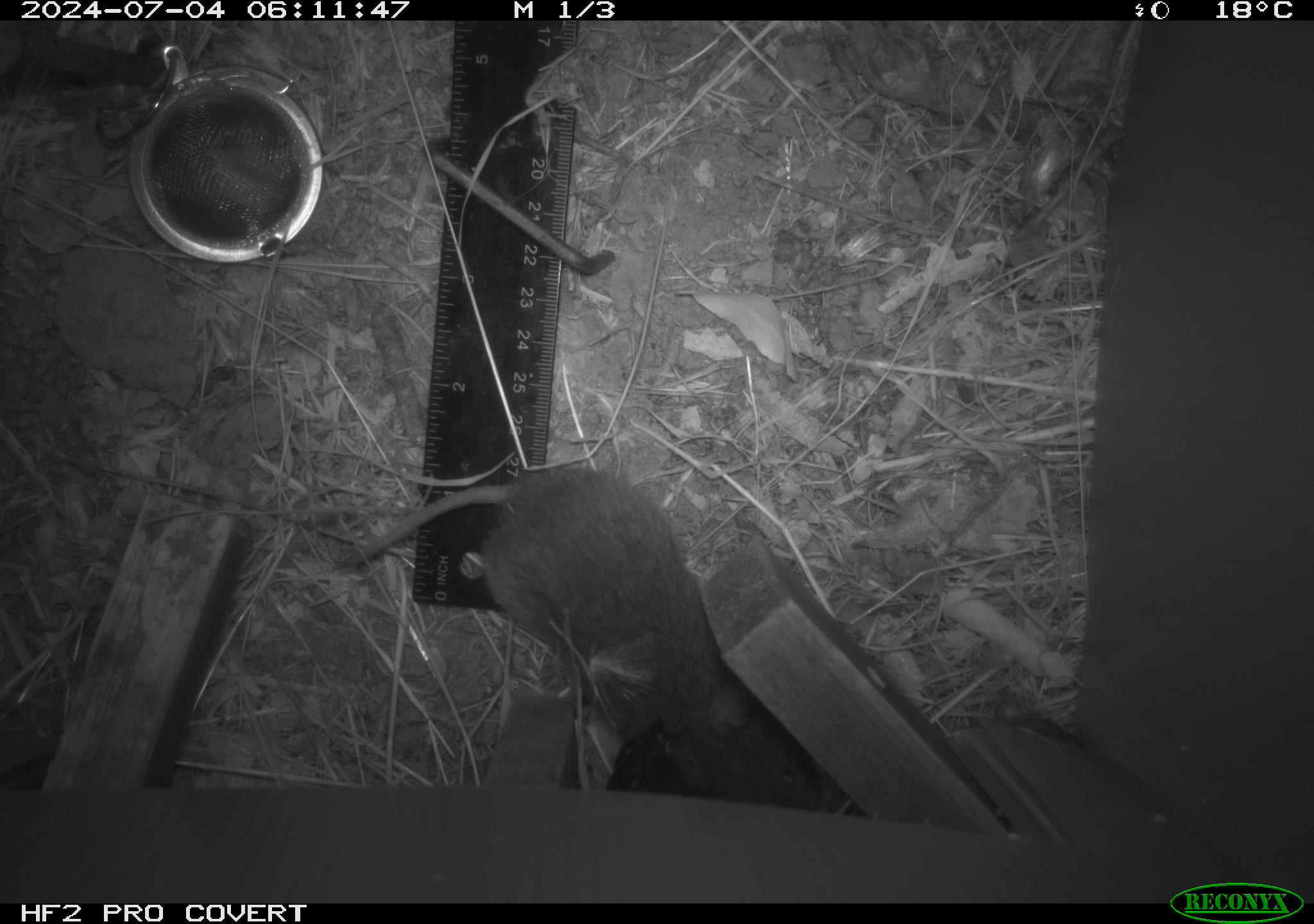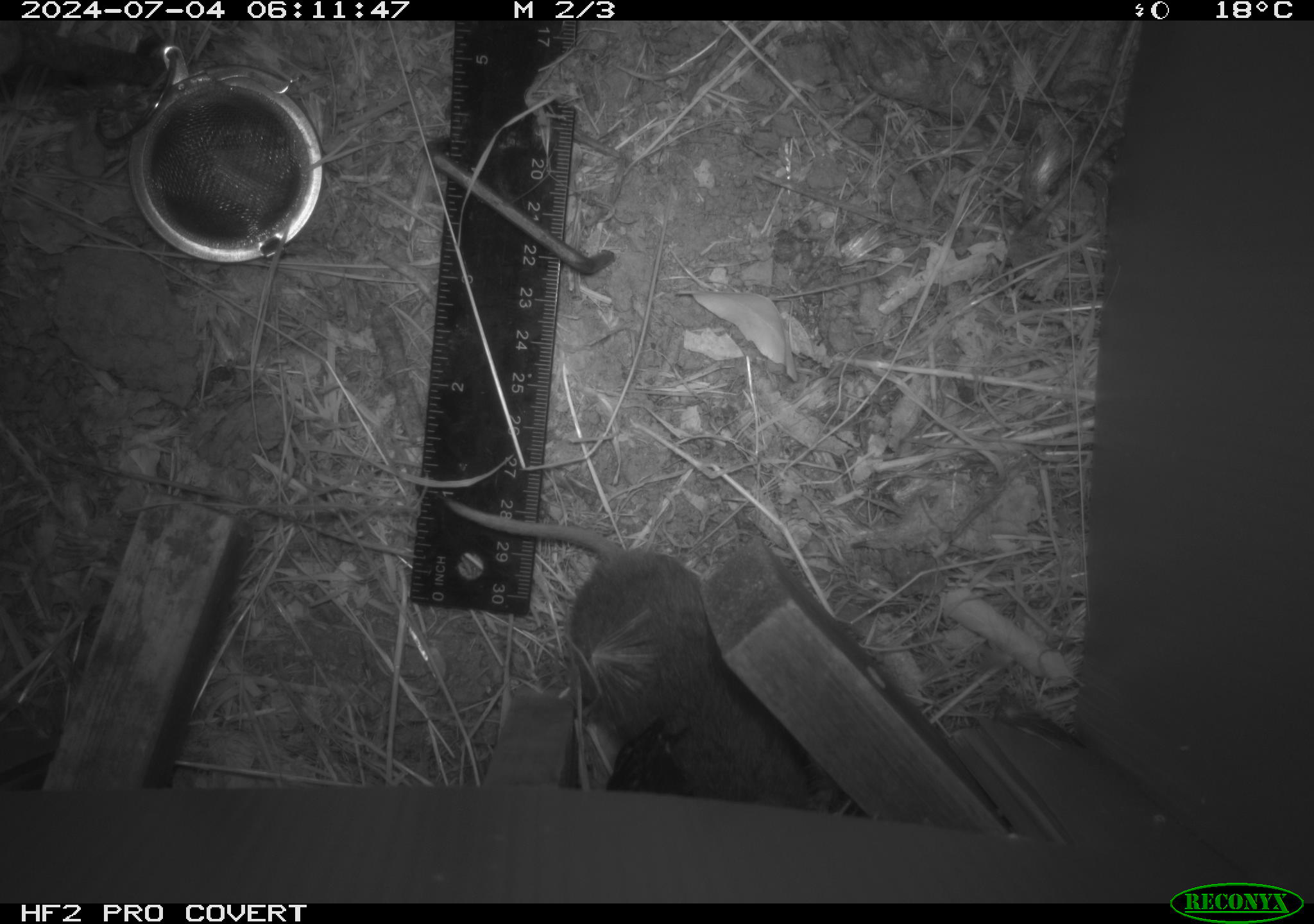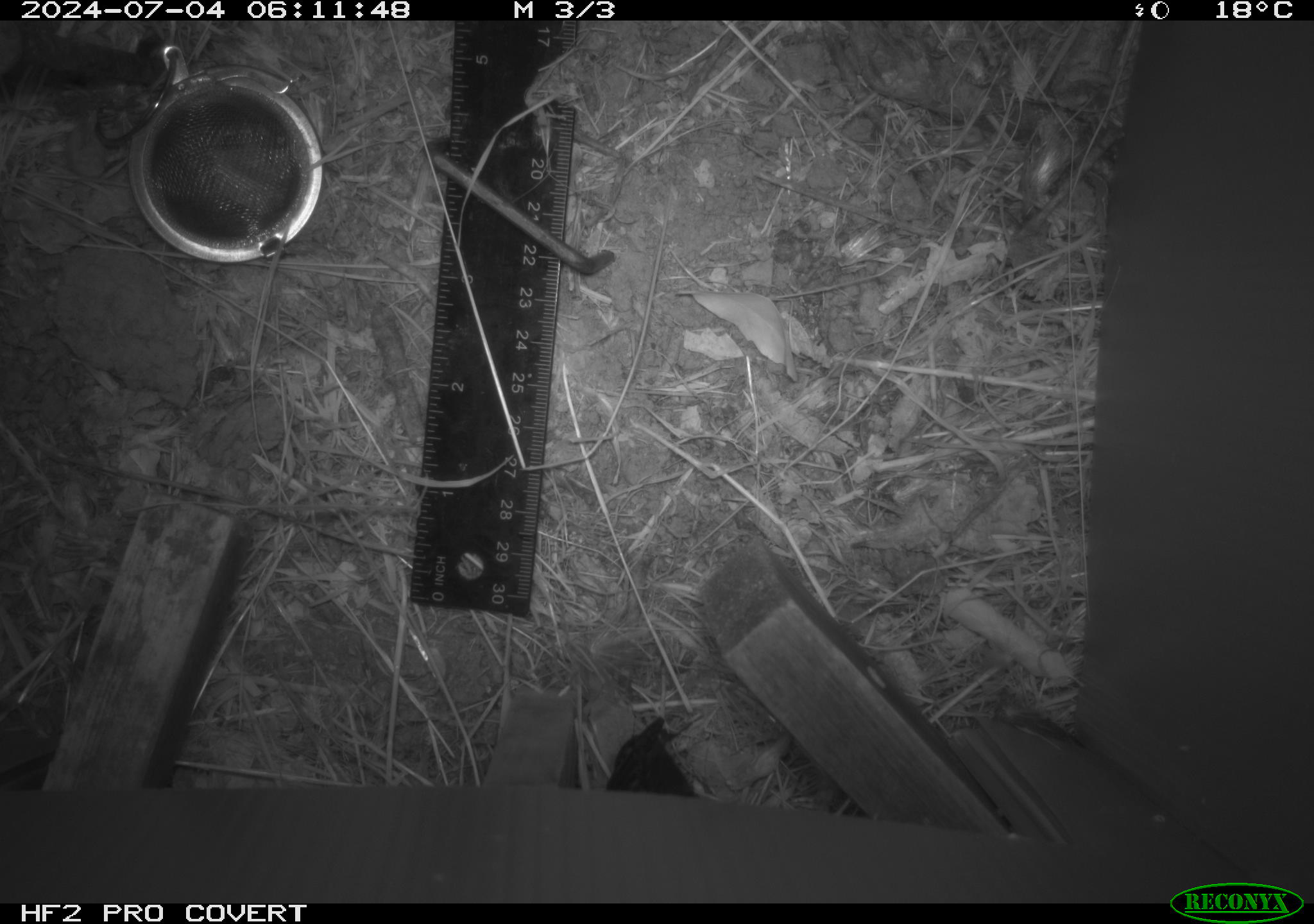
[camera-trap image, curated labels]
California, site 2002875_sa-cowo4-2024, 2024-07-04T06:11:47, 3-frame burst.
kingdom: Animalia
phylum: Chordata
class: Mammalia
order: Rodentia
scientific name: Rodentia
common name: rodent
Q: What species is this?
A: Rodent (Rodentia).